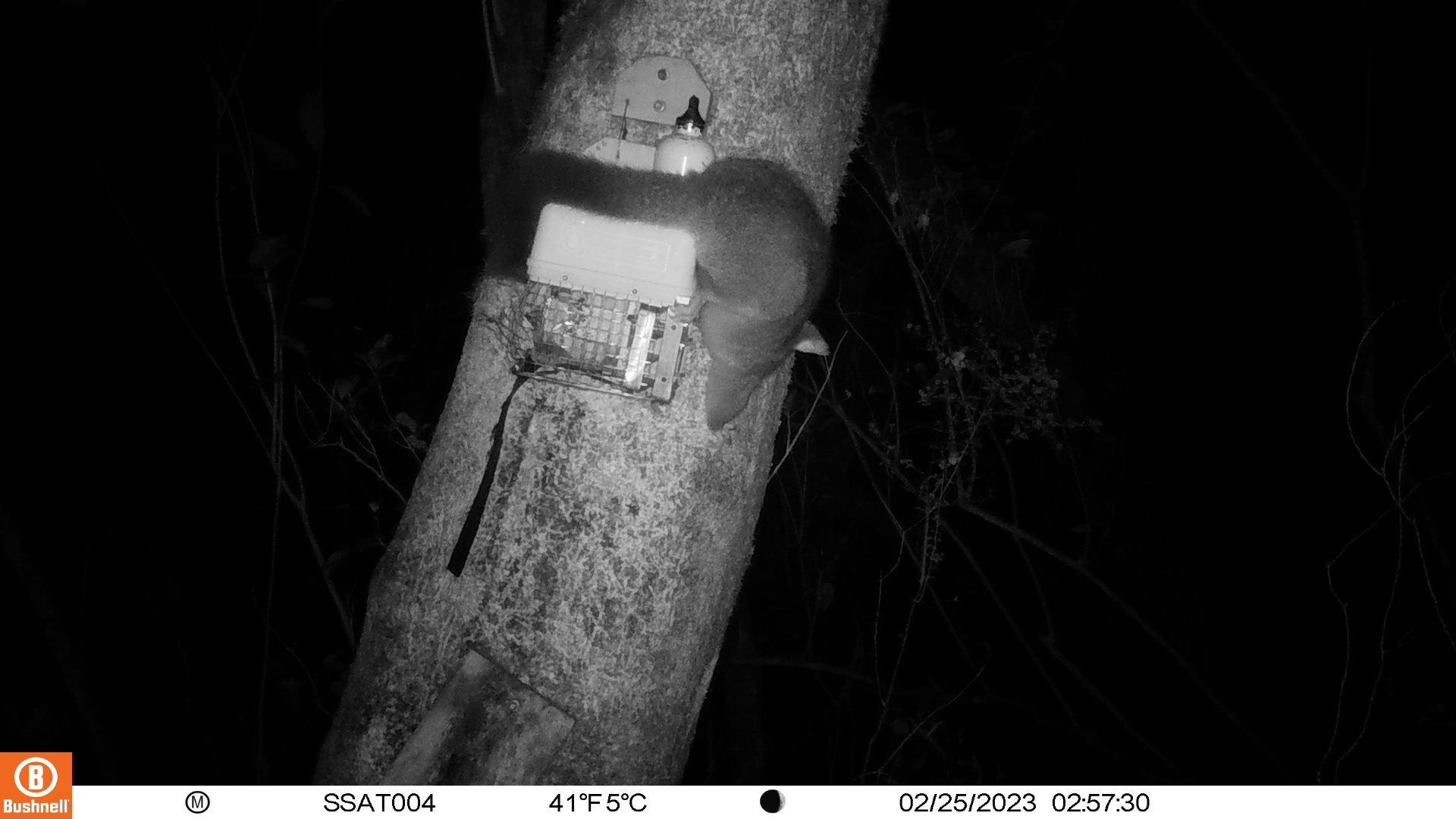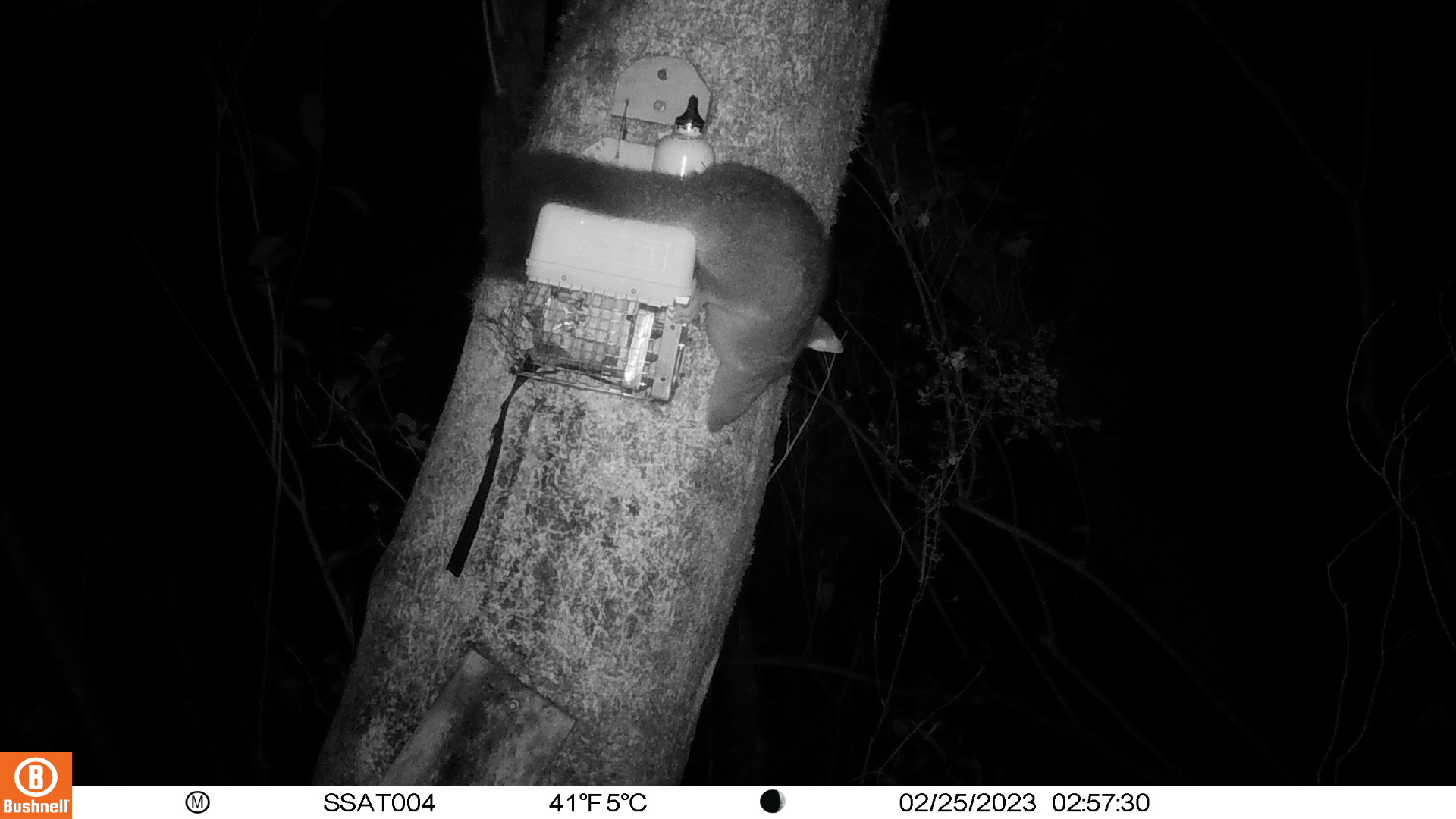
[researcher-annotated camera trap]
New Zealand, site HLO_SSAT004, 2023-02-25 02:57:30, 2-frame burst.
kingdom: Animalia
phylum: Chordata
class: Mammalia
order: Diprotodontia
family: Phalangeridae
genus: Trichosurus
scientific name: Trichosurus vulpecula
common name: common brushtail possum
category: possum